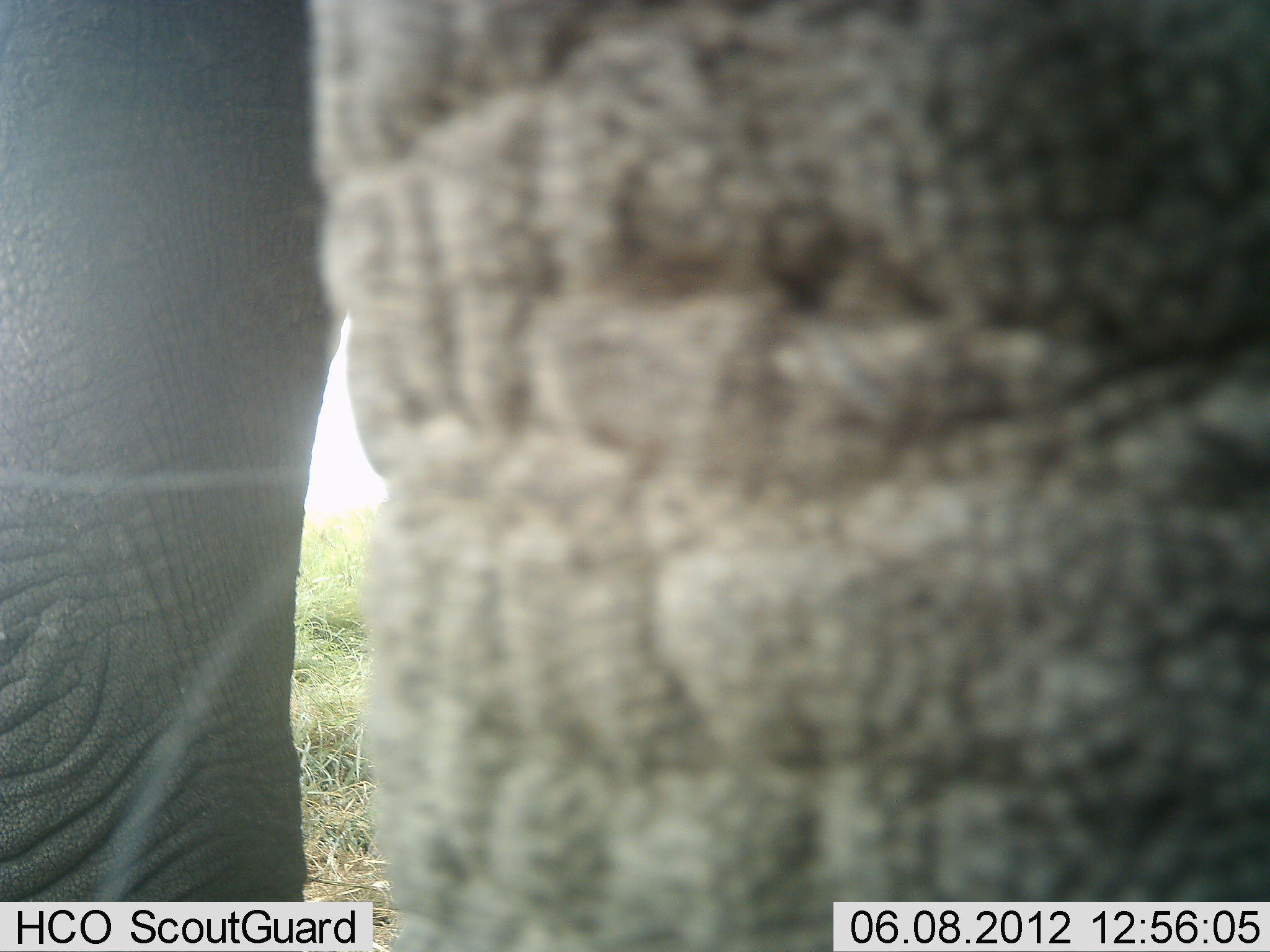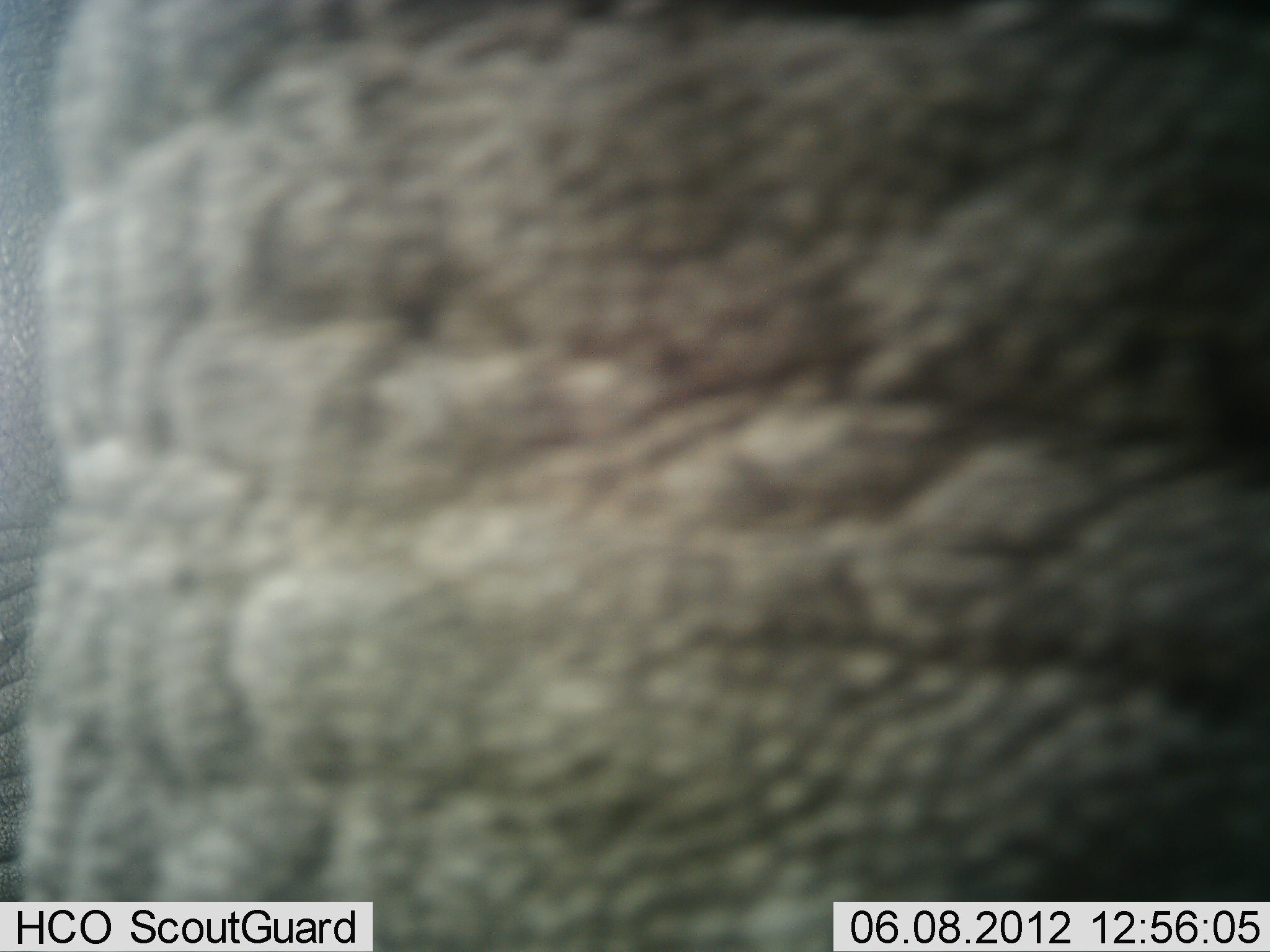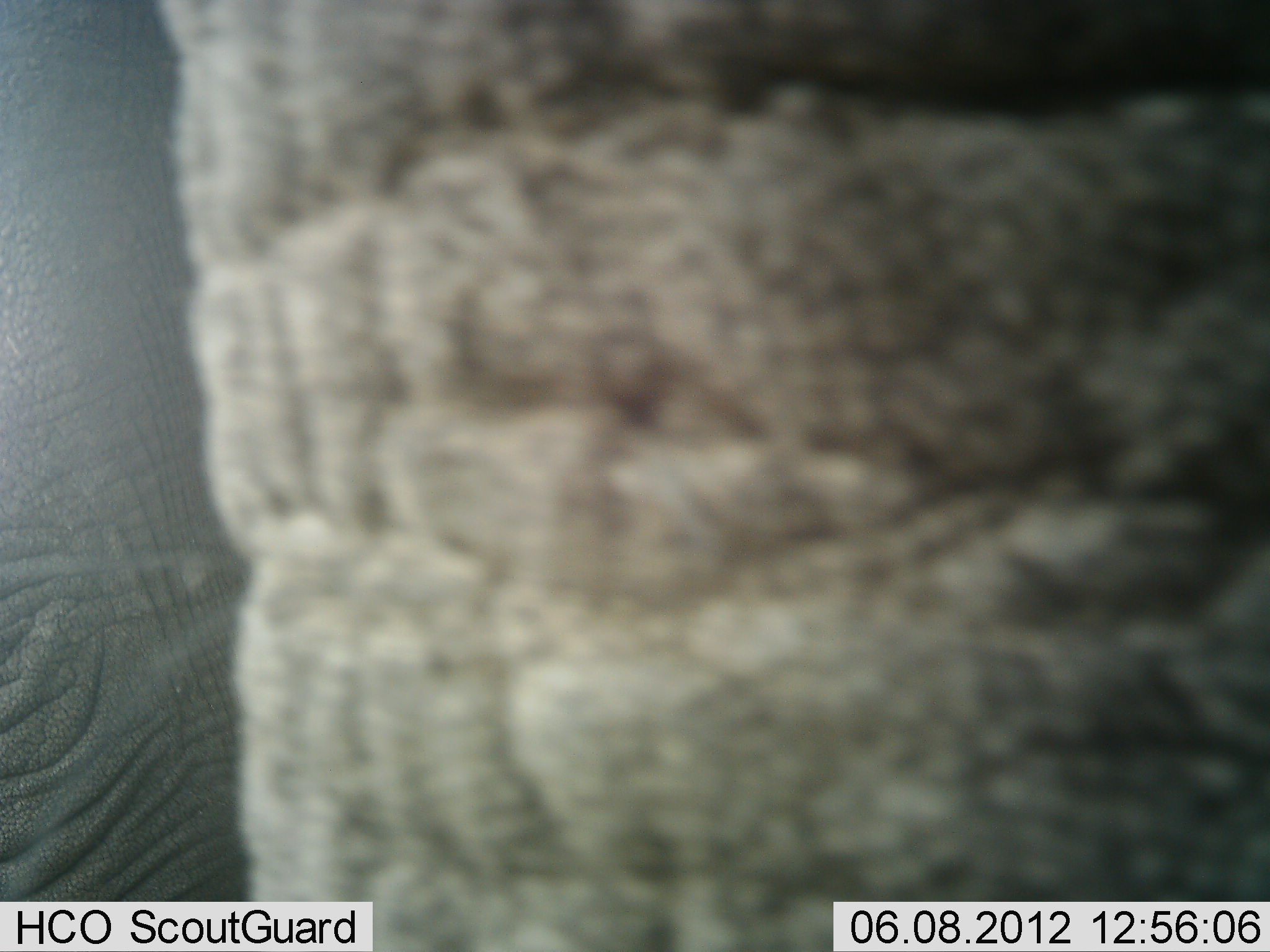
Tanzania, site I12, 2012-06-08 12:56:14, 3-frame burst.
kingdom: Animalia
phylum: Chordata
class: Mammalia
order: Proboscidea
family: Elephantidae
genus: Loxodonta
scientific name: Loxodonta africana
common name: african bush elephant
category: elephant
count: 1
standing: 100%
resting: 0%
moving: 0%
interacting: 0%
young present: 0%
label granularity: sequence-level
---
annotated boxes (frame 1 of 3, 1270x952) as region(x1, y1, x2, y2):
animal: region(301, 0, 1270, 952); region(0, 0, 363, 907)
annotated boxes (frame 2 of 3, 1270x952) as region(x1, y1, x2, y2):
animal: region(31, 1, 1269, 952); region(1, 1, 63, 909)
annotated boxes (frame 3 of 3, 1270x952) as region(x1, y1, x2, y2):
animal: region(143, 1, 1270, 952); region(0, 1, 259, 900)